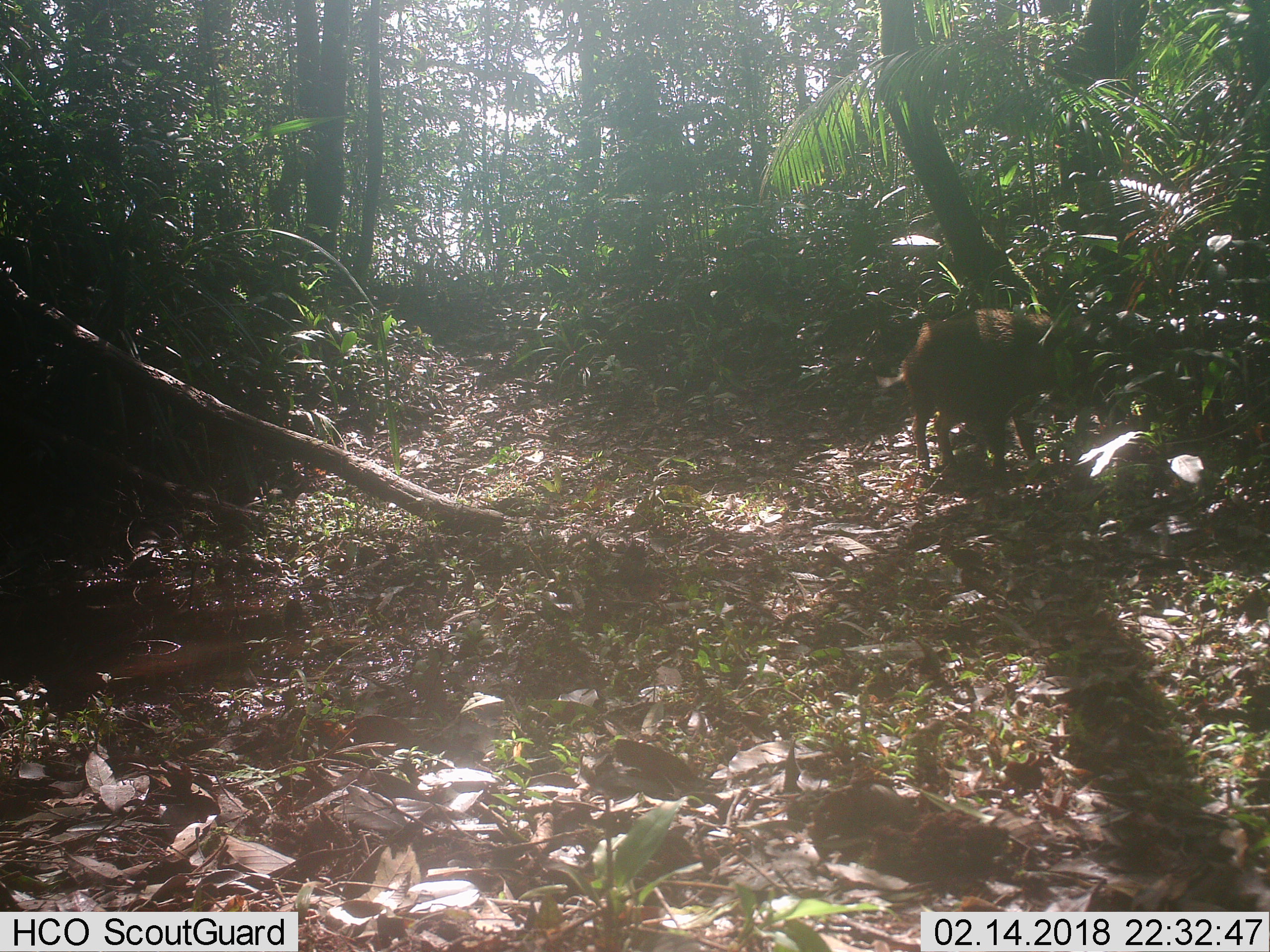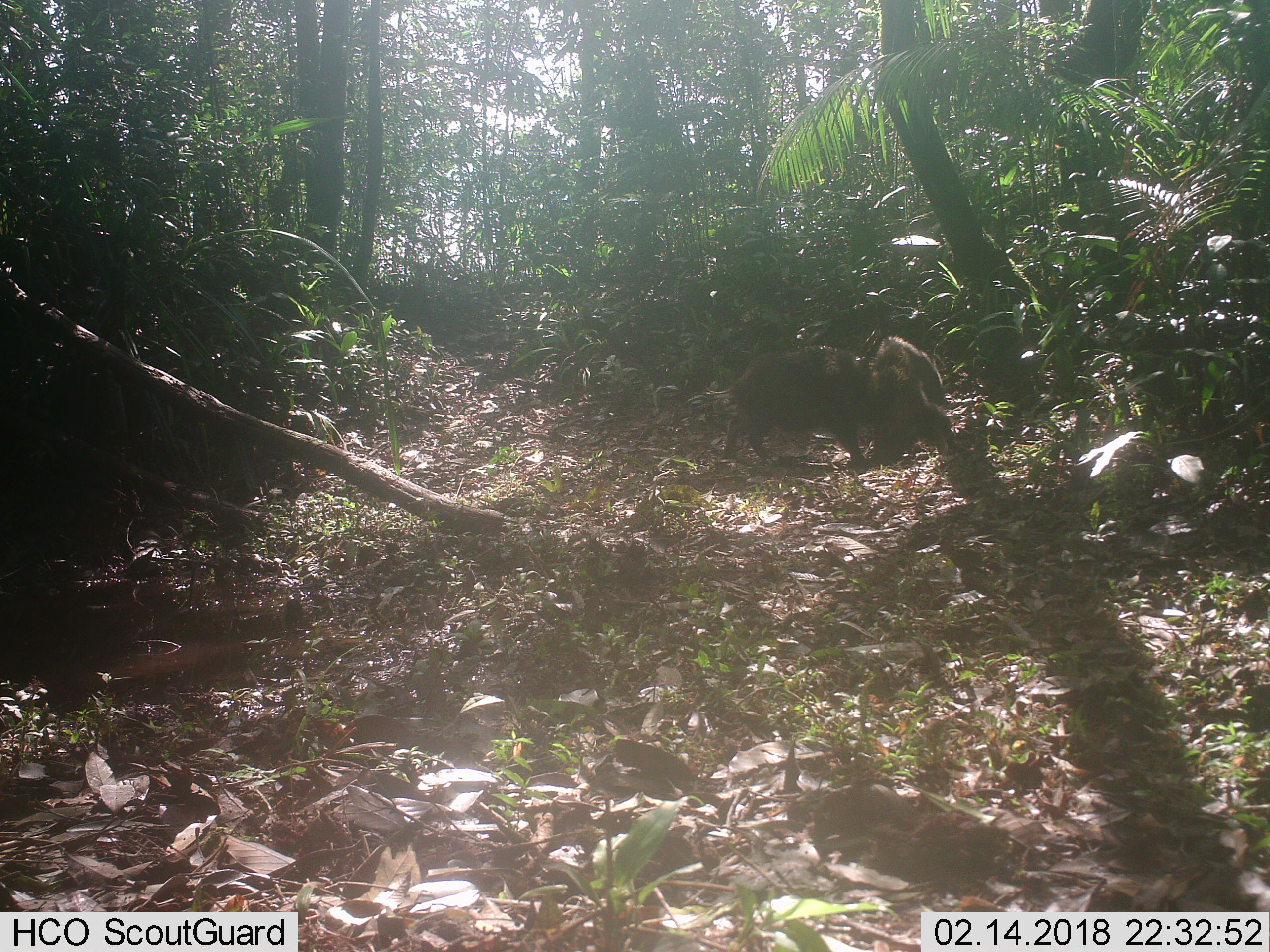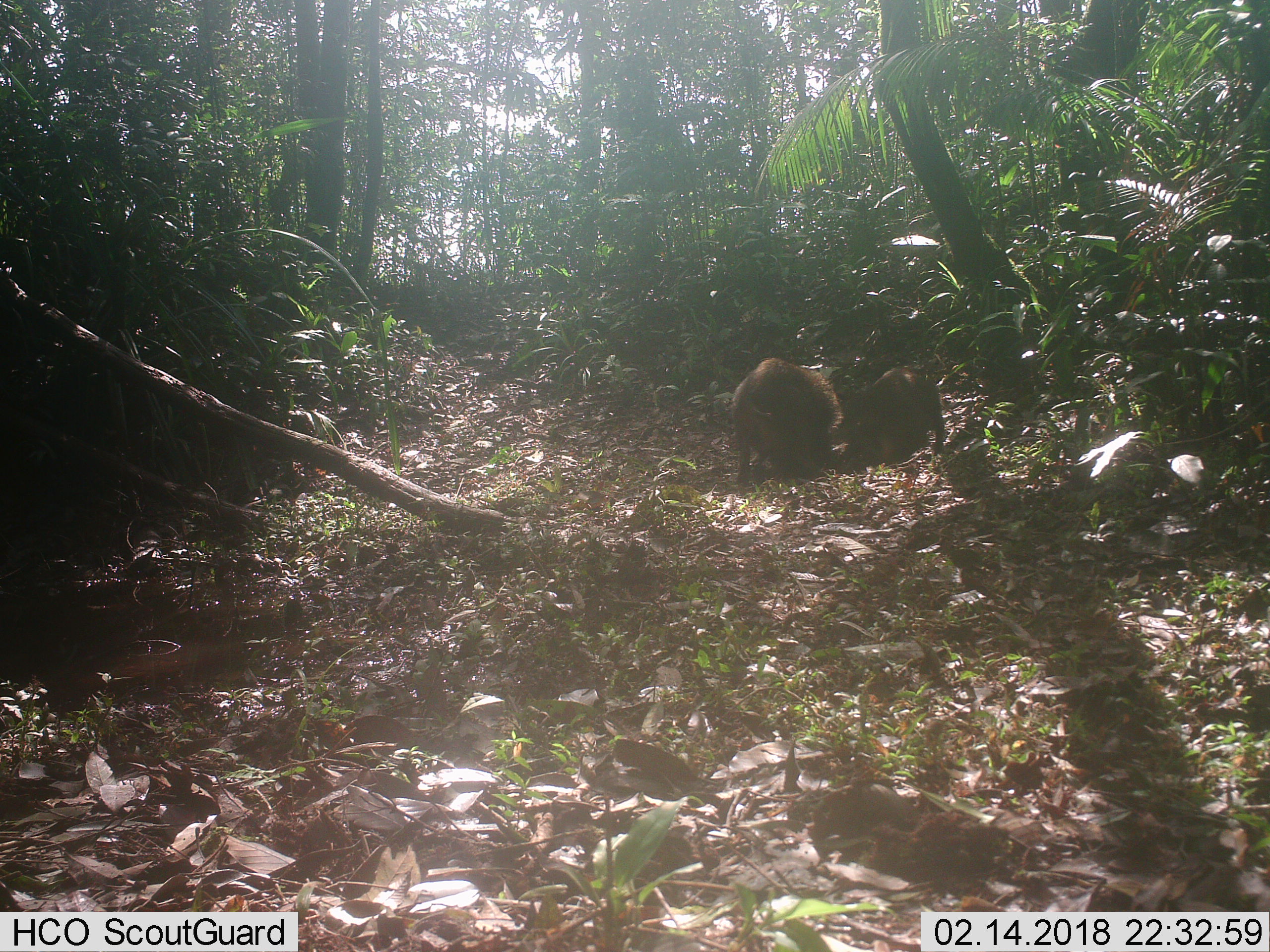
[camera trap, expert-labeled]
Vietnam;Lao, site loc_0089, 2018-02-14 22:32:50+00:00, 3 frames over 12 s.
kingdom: Animalia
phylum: Chordata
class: Mammalia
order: Artiodactyla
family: Suidae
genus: Sus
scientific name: Sus scrofa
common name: eurasian wild pig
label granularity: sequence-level